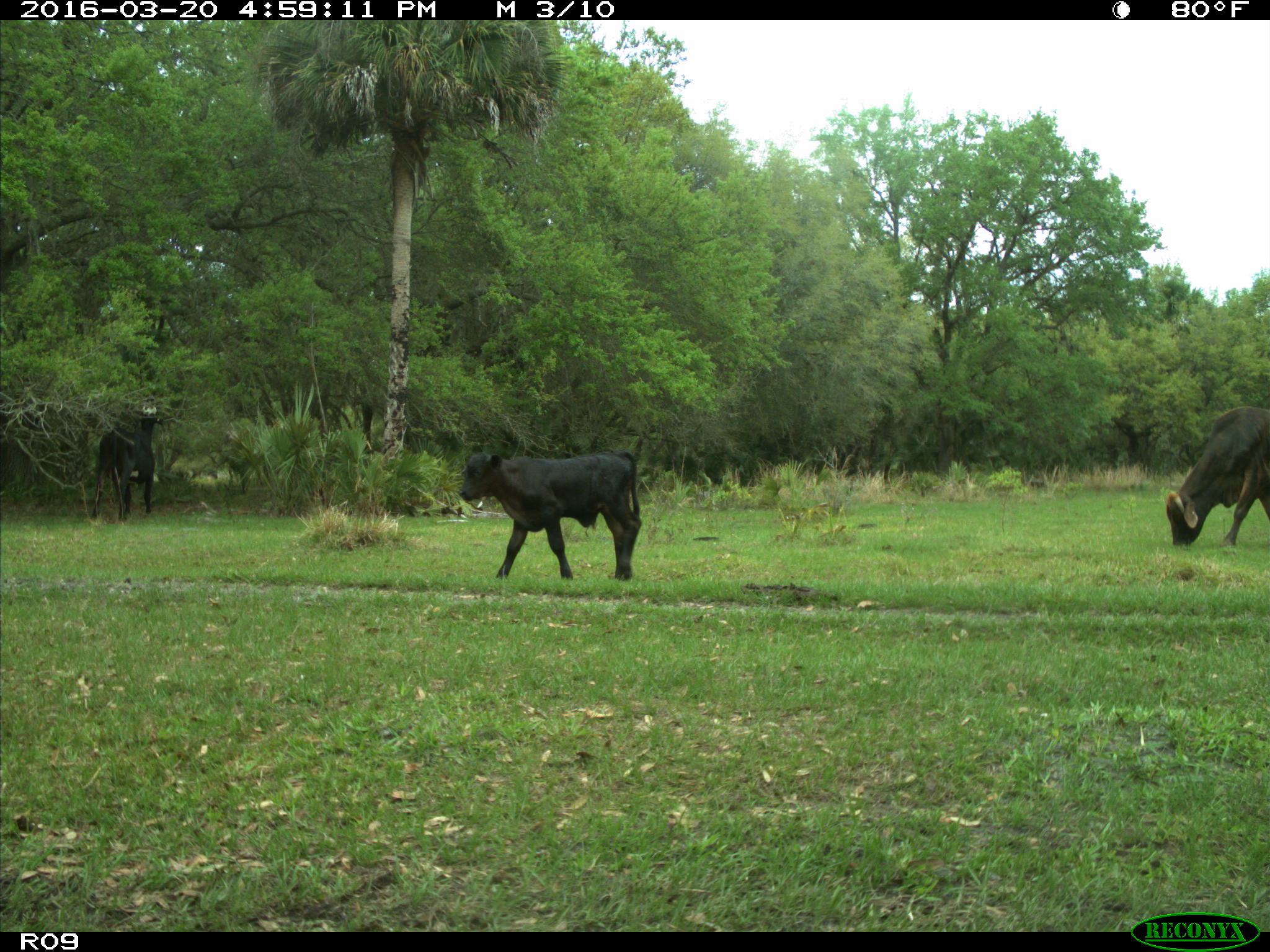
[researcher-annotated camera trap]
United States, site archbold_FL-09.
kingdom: Animalia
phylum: Chordata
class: Mammalia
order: Artiodactyla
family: Bovidae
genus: Bos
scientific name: Bos taurus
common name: domestic cow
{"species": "Bos taurus (domestic cow)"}